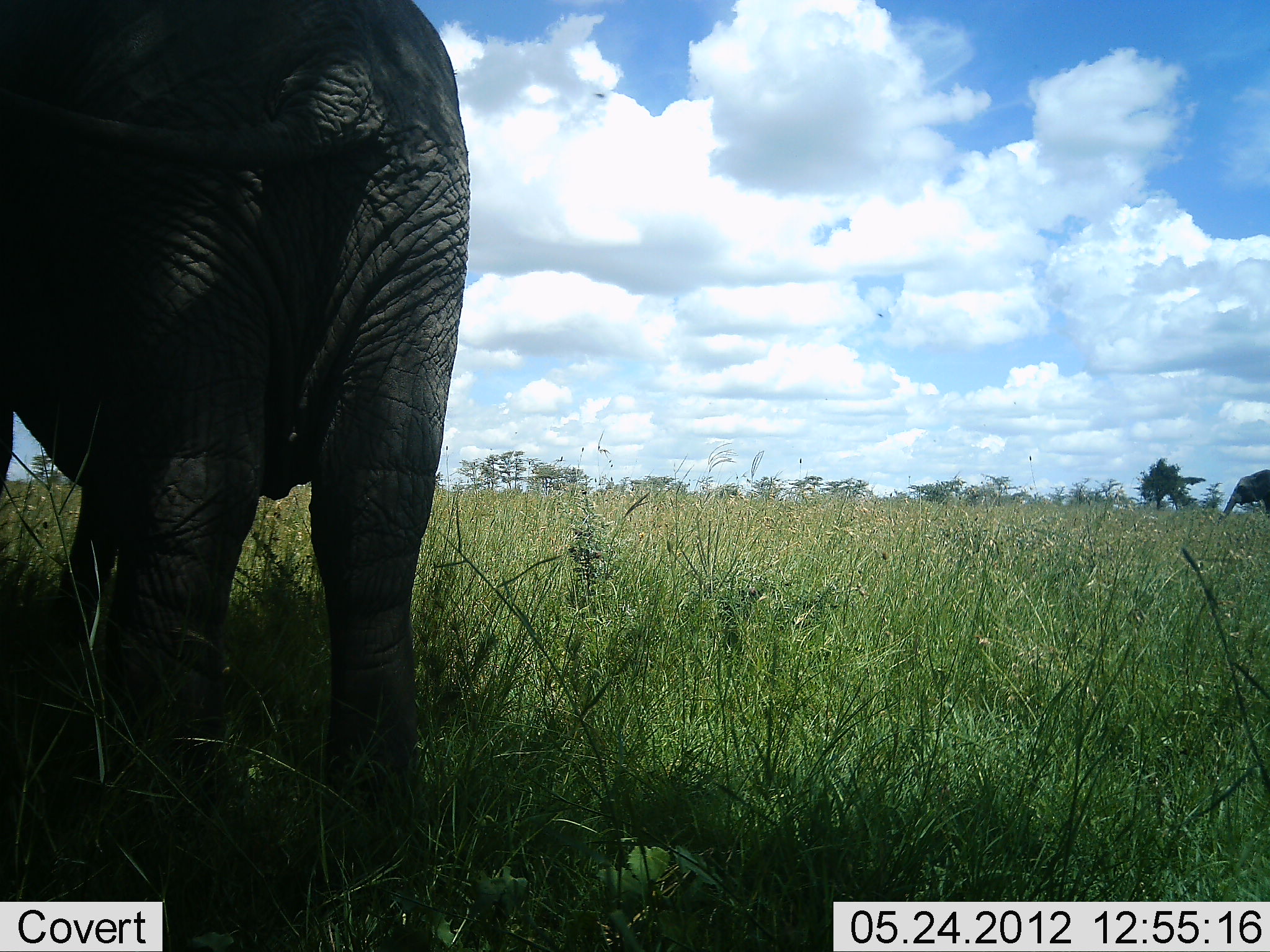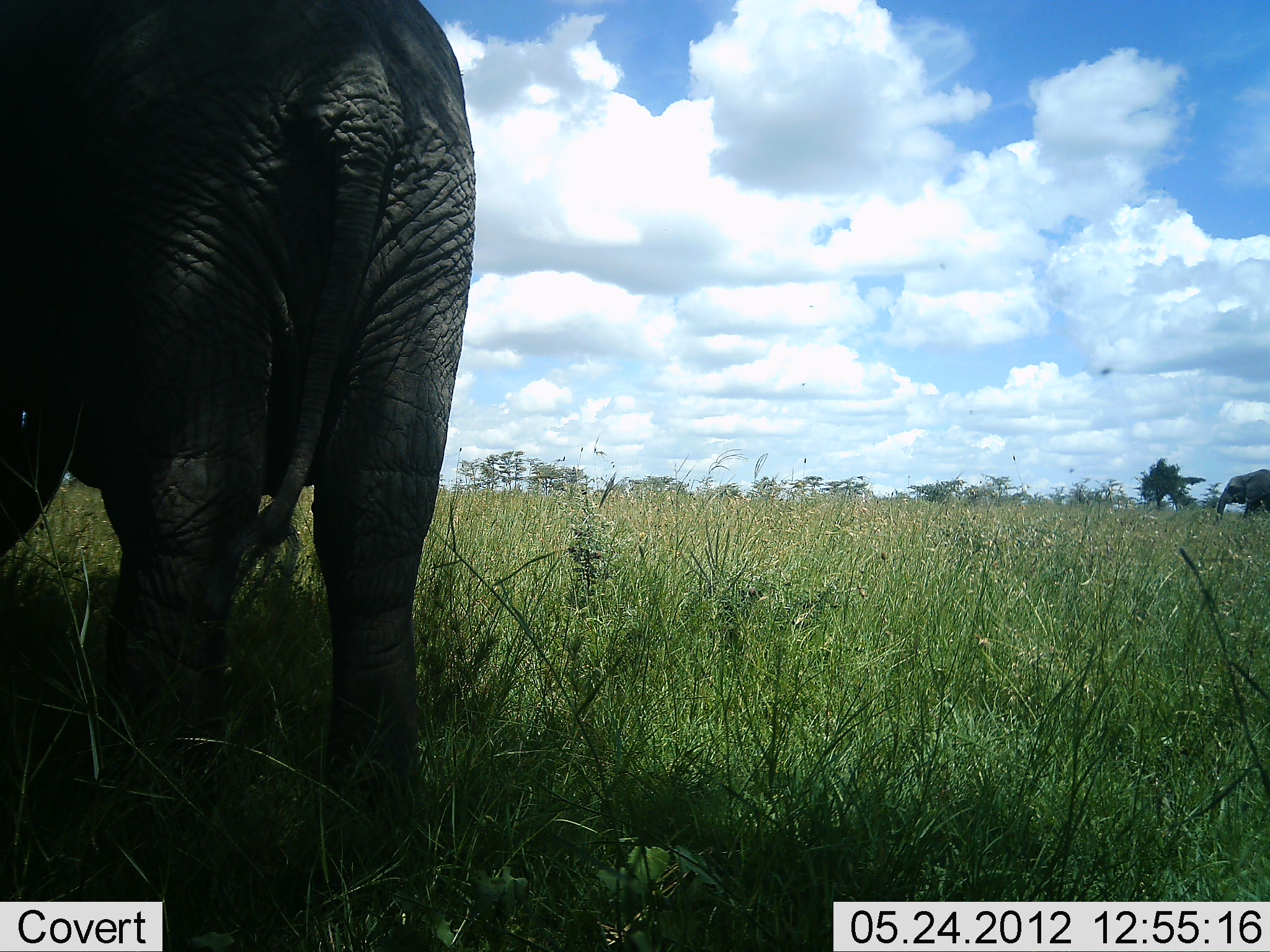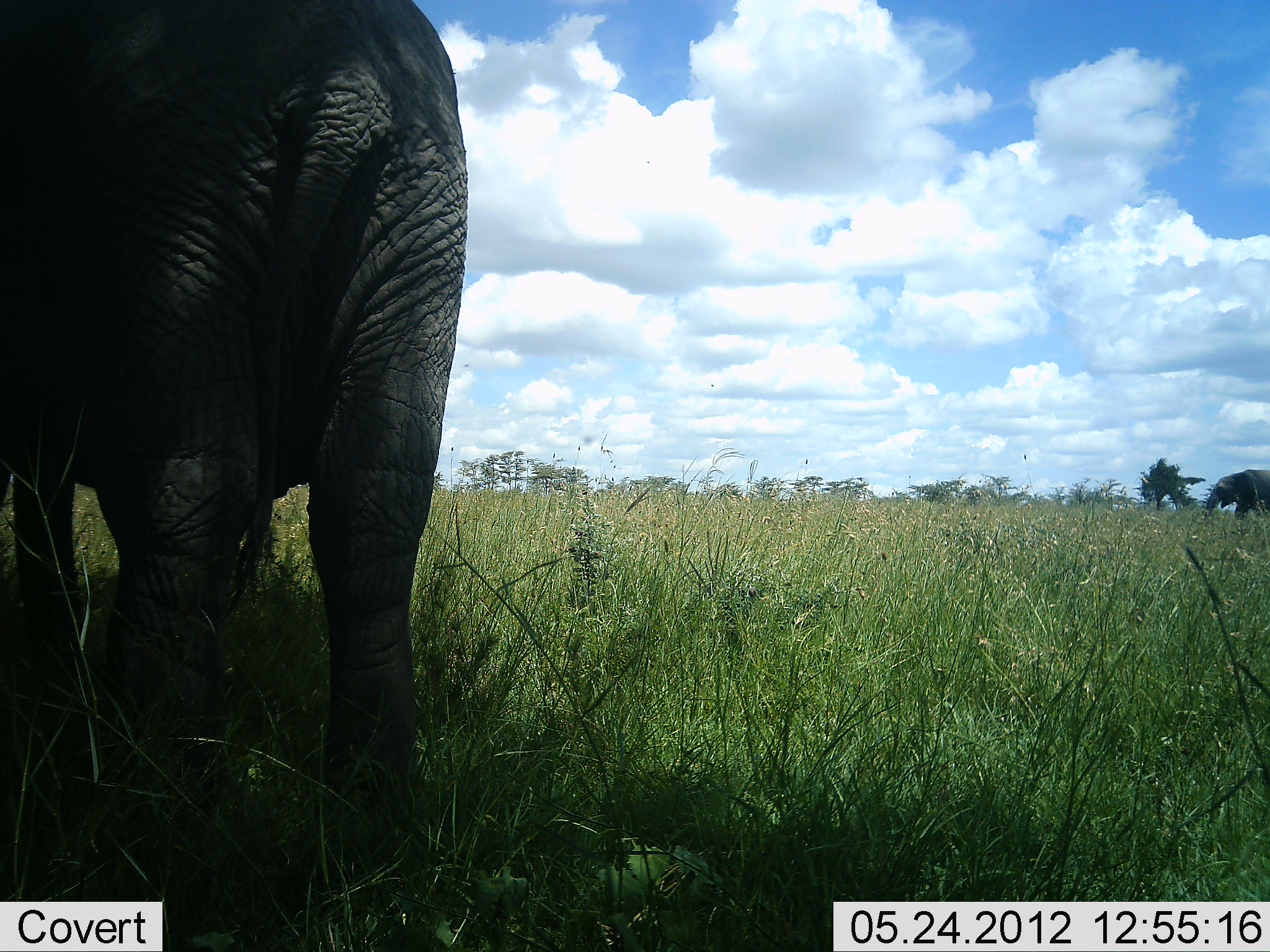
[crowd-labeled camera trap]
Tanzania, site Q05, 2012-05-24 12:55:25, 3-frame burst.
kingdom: Animalia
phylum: Chordata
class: Mammalia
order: Proboscidea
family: Elephantidae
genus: Loxodonta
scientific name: Loxodonta africana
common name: african bush elephant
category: elephant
Elephant (african bush elephant) (Loxodonta africana), count 2. Behavior (volunteer vote fractions): standing 75%, resting 0%, moving 45%, interacting 0%. Young present (vote fraction): 0%. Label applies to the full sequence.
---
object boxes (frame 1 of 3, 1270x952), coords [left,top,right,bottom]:
animal: [1,0,471,951]; [1217,468,1270,529]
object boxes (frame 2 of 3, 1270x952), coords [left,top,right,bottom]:
animal: [1,0,477,951]; [1214,466,1270,525]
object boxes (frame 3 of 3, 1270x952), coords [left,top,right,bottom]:
animal: [1,0,472,951]; [1202,467,1269,525]